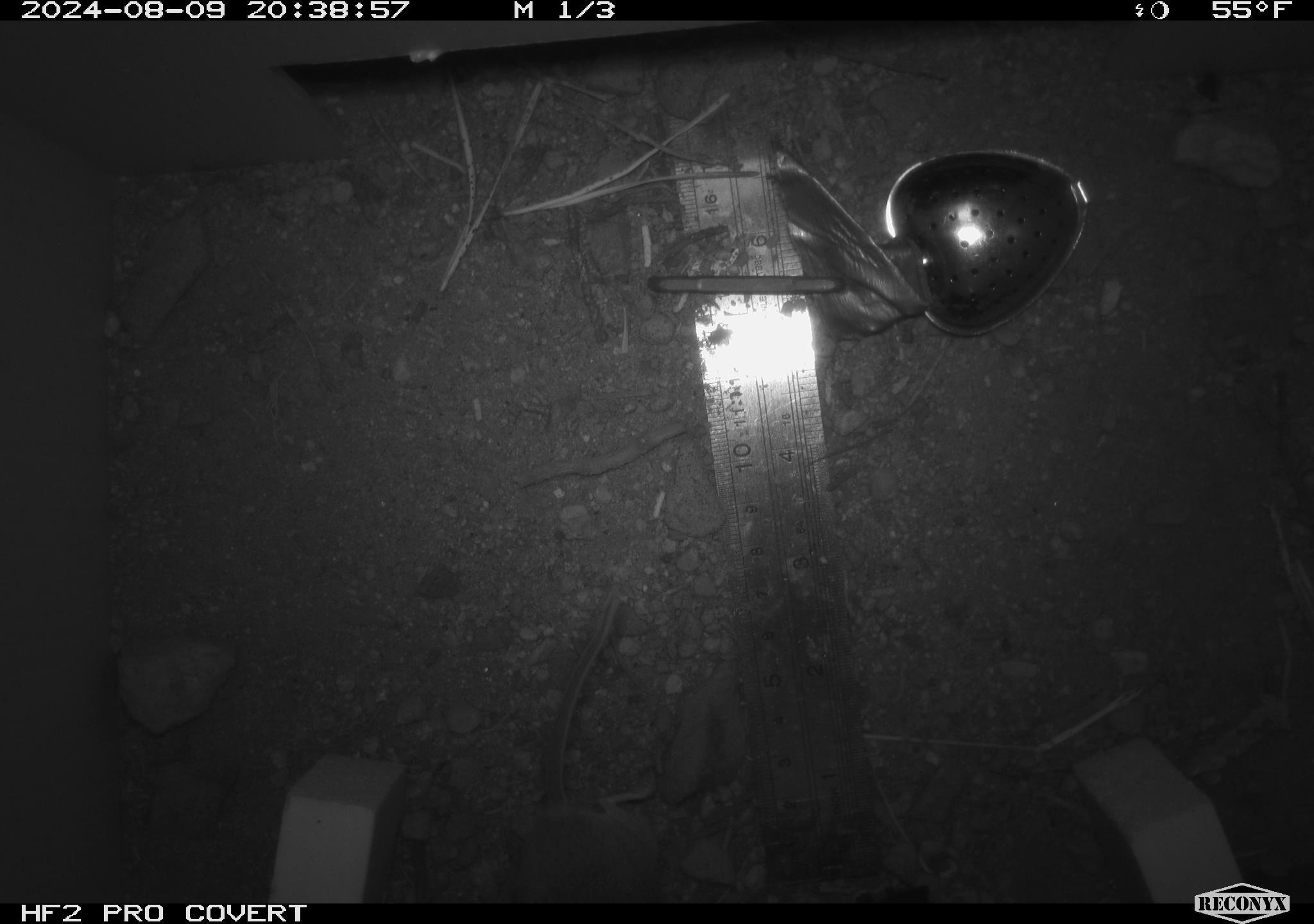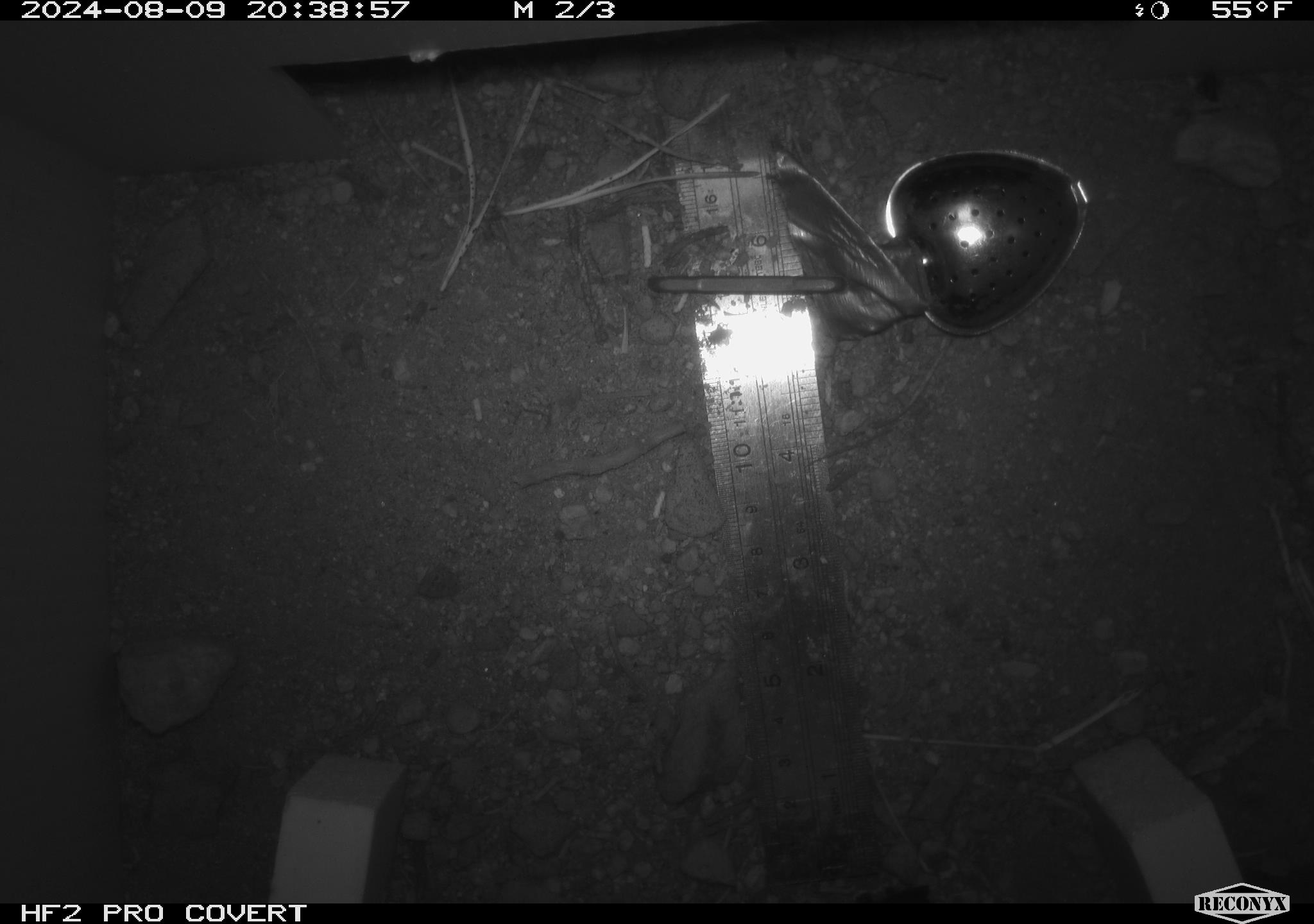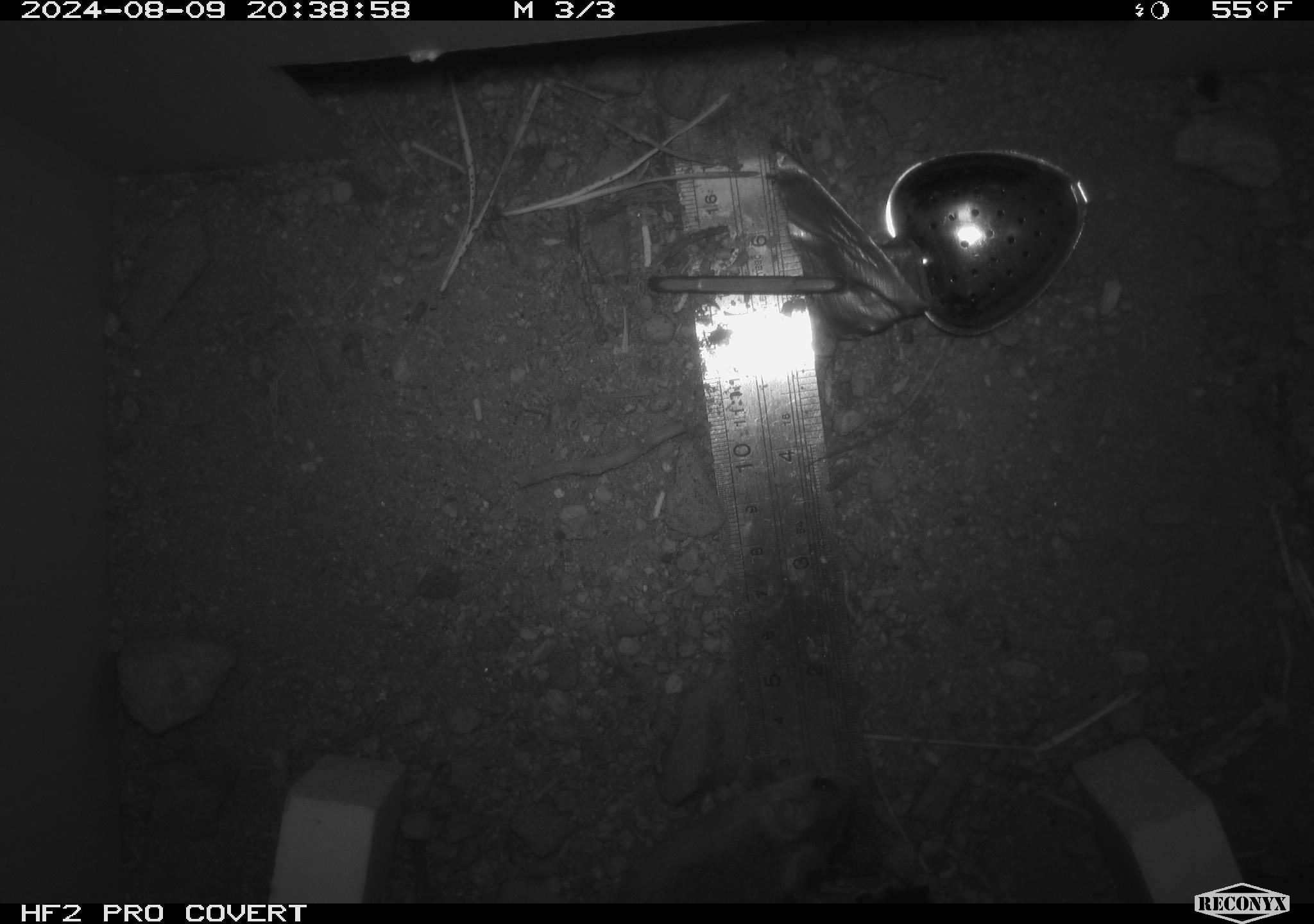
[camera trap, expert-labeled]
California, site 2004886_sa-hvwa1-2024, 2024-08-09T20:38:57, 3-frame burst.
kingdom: Animalia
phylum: Chordata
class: Mammalia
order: Rodentia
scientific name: Rodentia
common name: mouse species